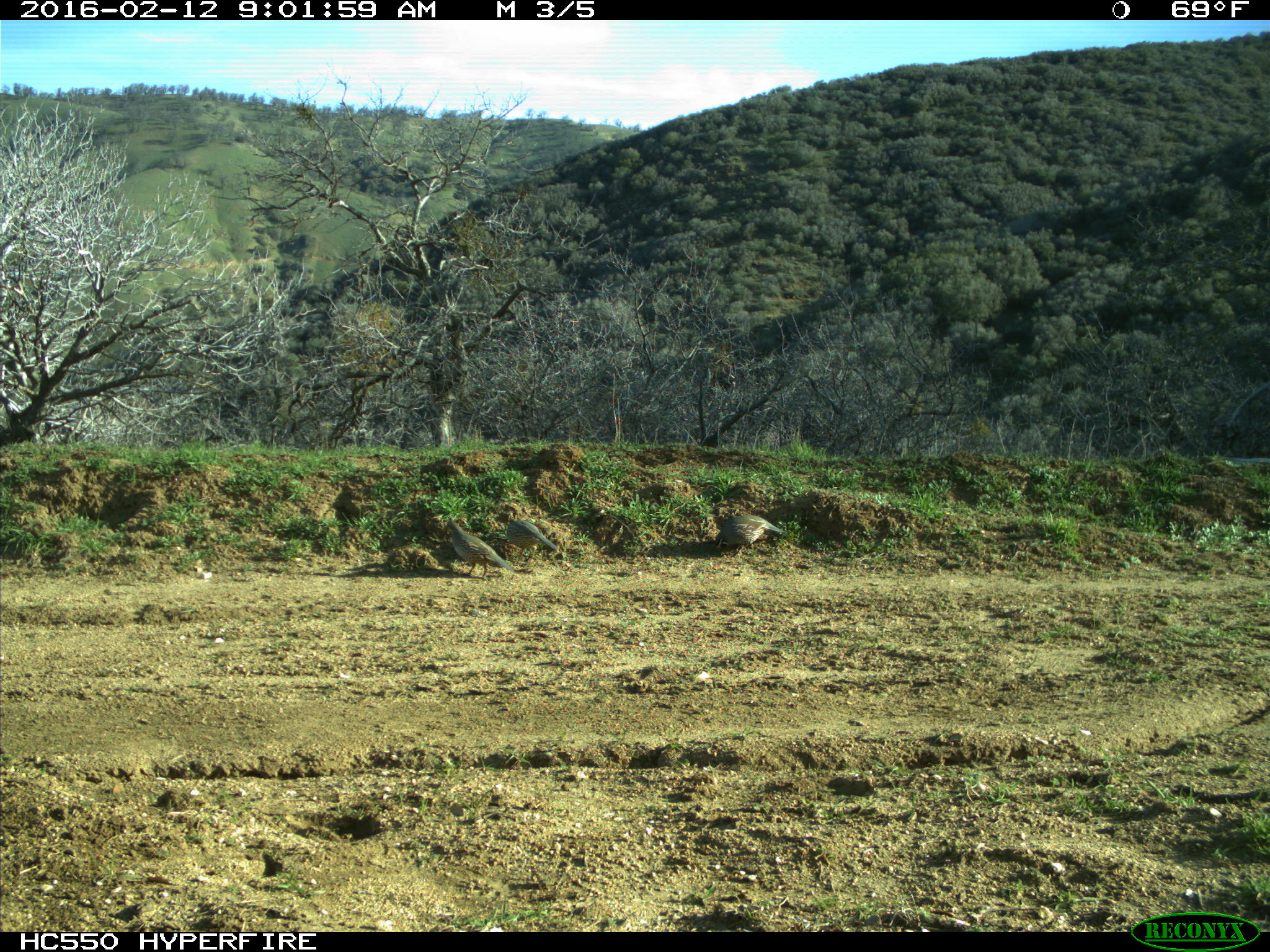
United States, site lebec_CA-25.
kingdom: Animalia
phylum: Chordata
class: Aves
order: Galliformes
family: Odontophoridae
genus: Callipepla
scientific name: Callipepla californica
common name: california quail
Callipepla californica (california quail).